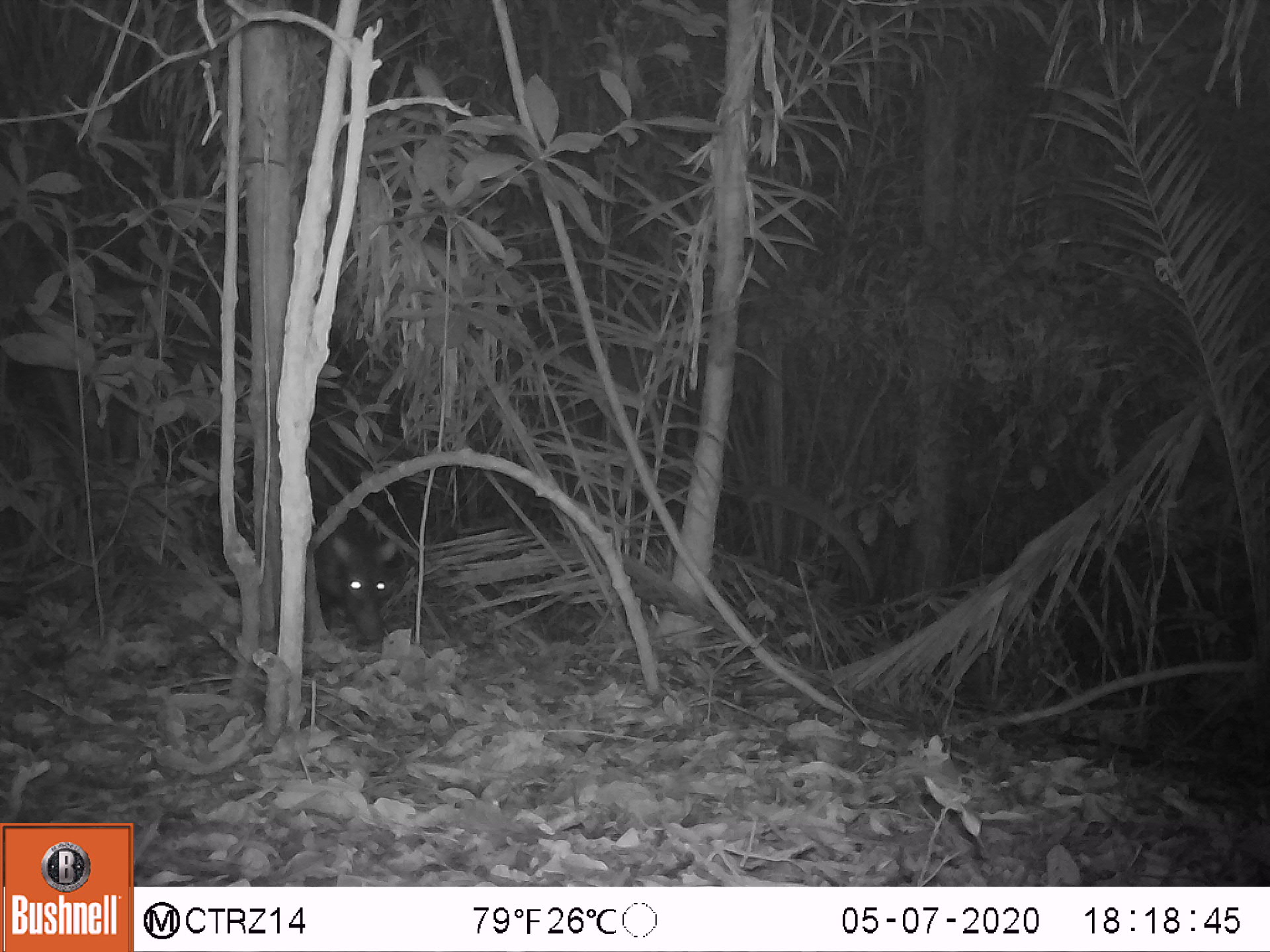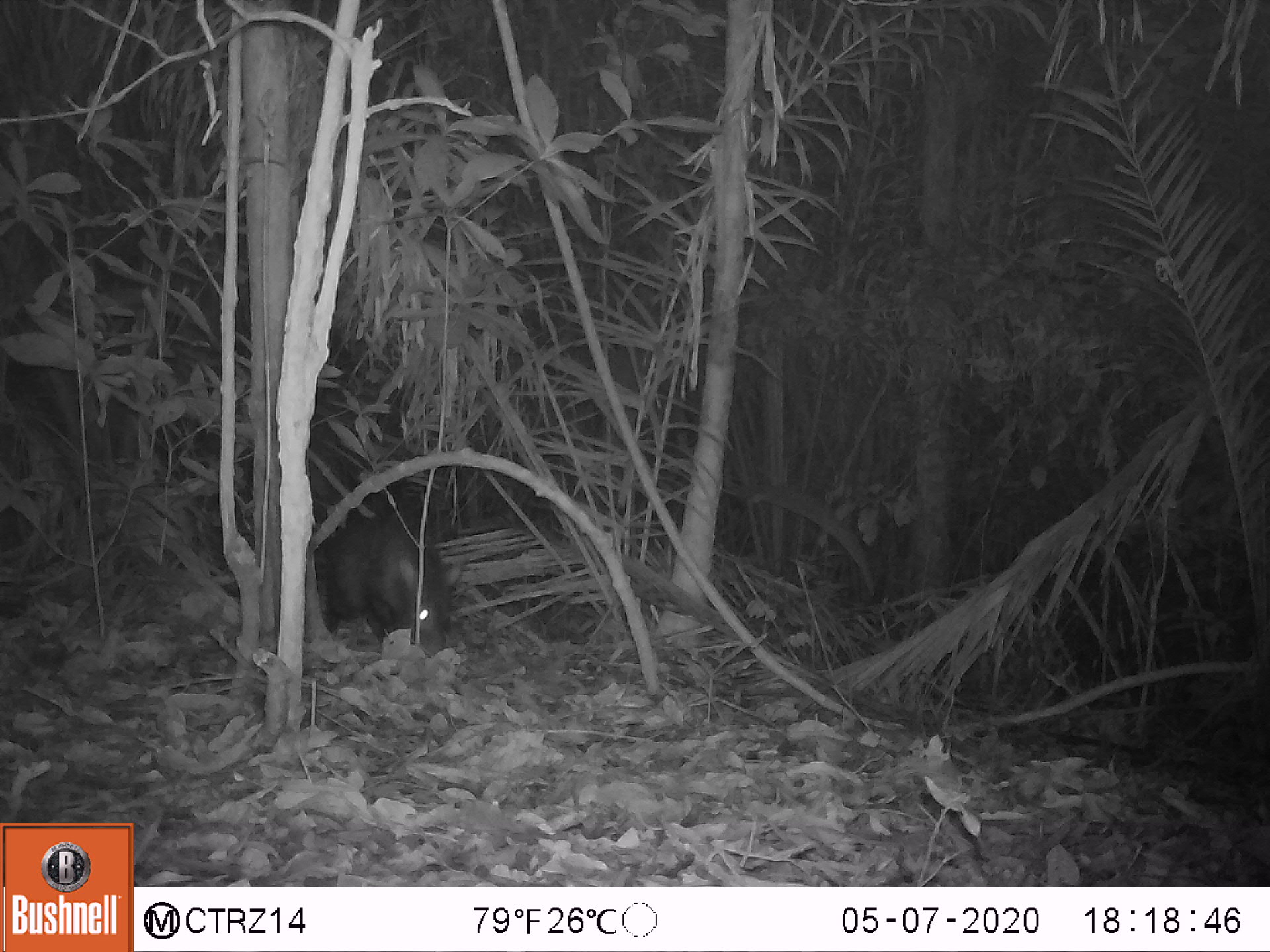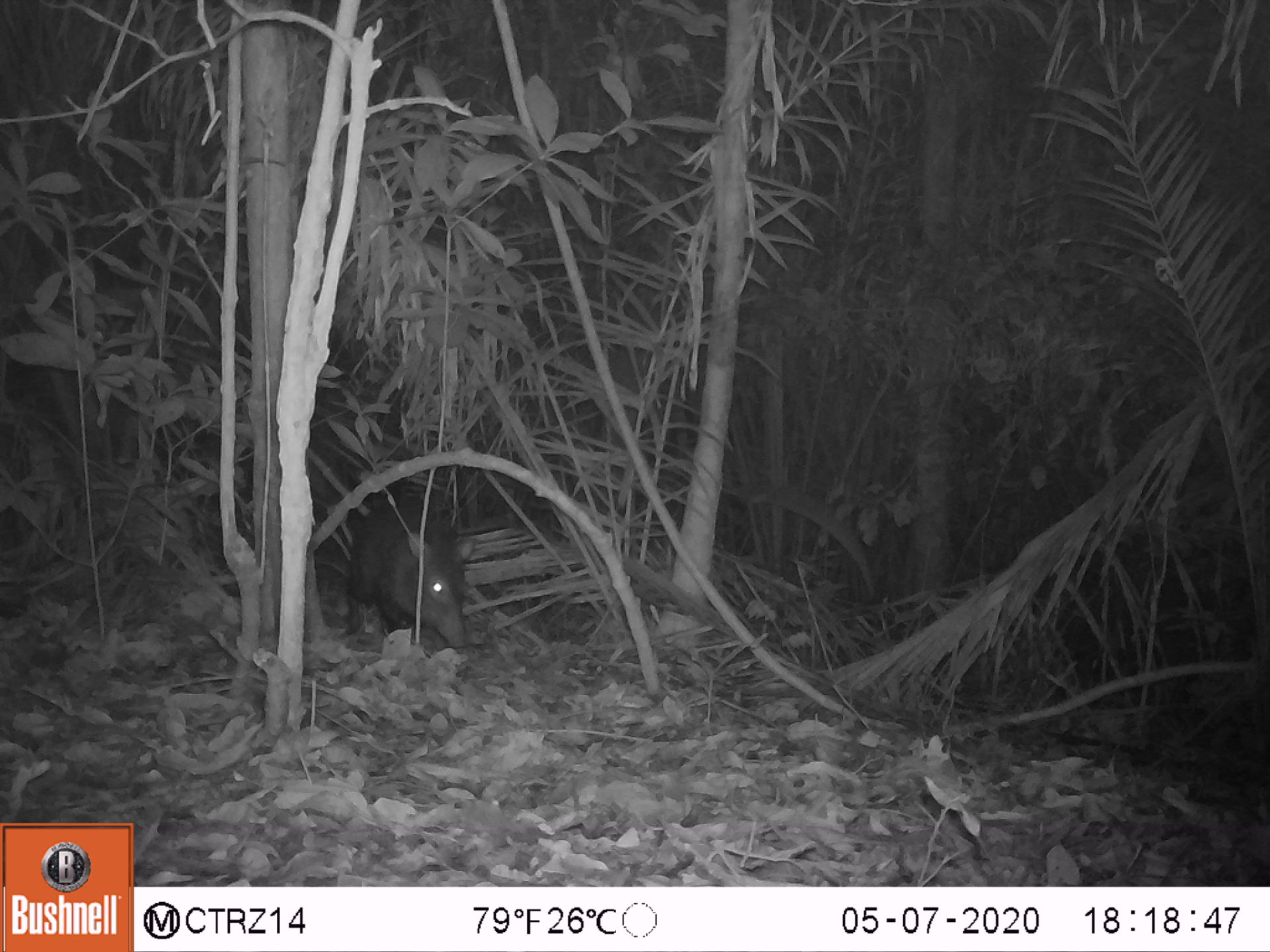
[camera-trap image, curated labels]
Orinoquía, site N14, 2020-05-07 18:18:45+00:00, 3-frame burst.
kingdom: Animalia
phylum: Chordata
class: Mammalia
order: Artiodactyla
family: Tayassuidae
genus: Pecari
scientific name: Pecari tajacu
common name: collared peccary